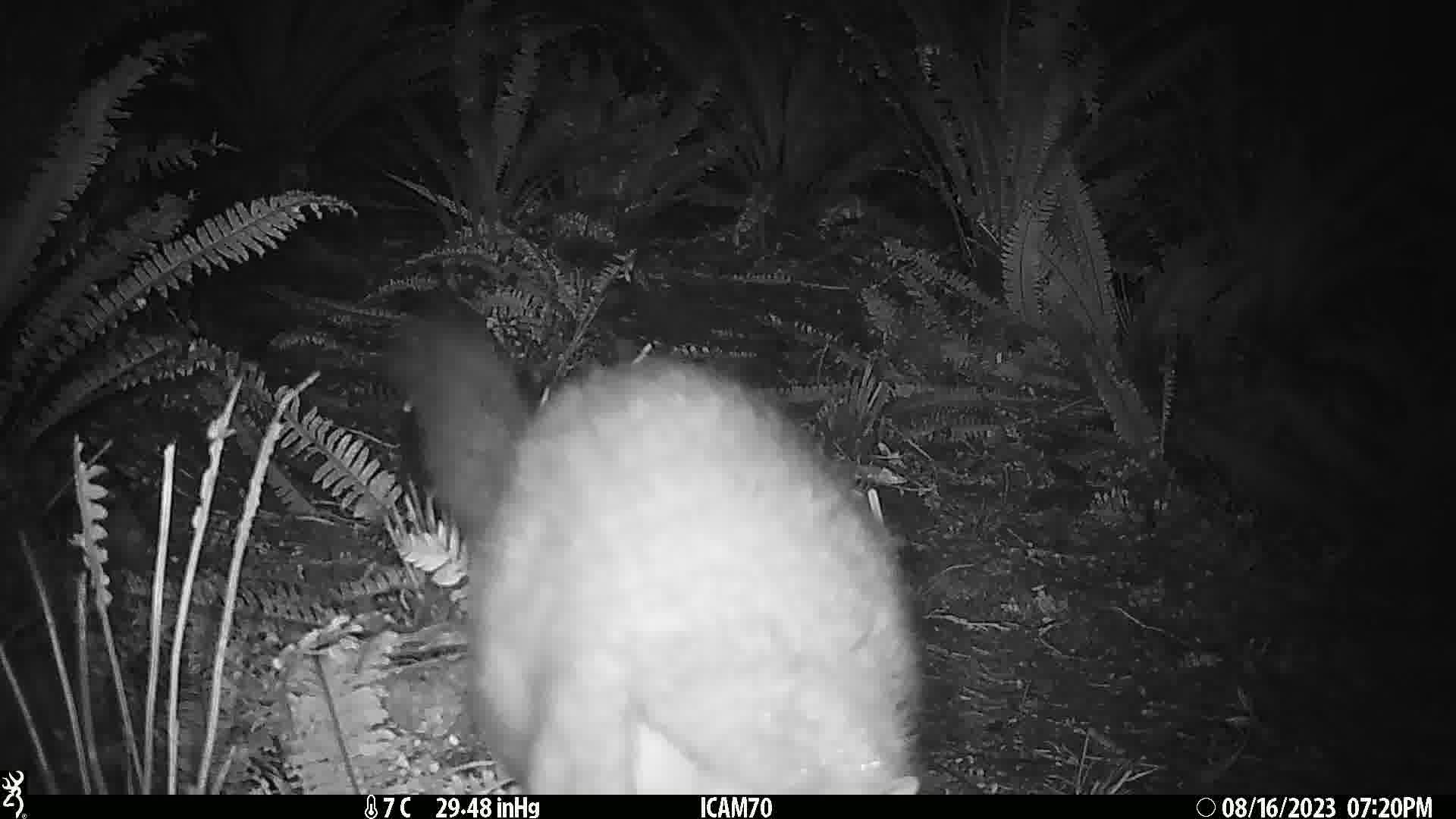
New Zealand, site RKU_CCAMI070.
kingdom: Animalia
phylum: Chordata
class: Mammalia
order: Diprotodontia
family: Phalangeridae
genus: Trichosurus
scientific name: Trichosurus vulpecula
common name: common brushtail possum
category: possum